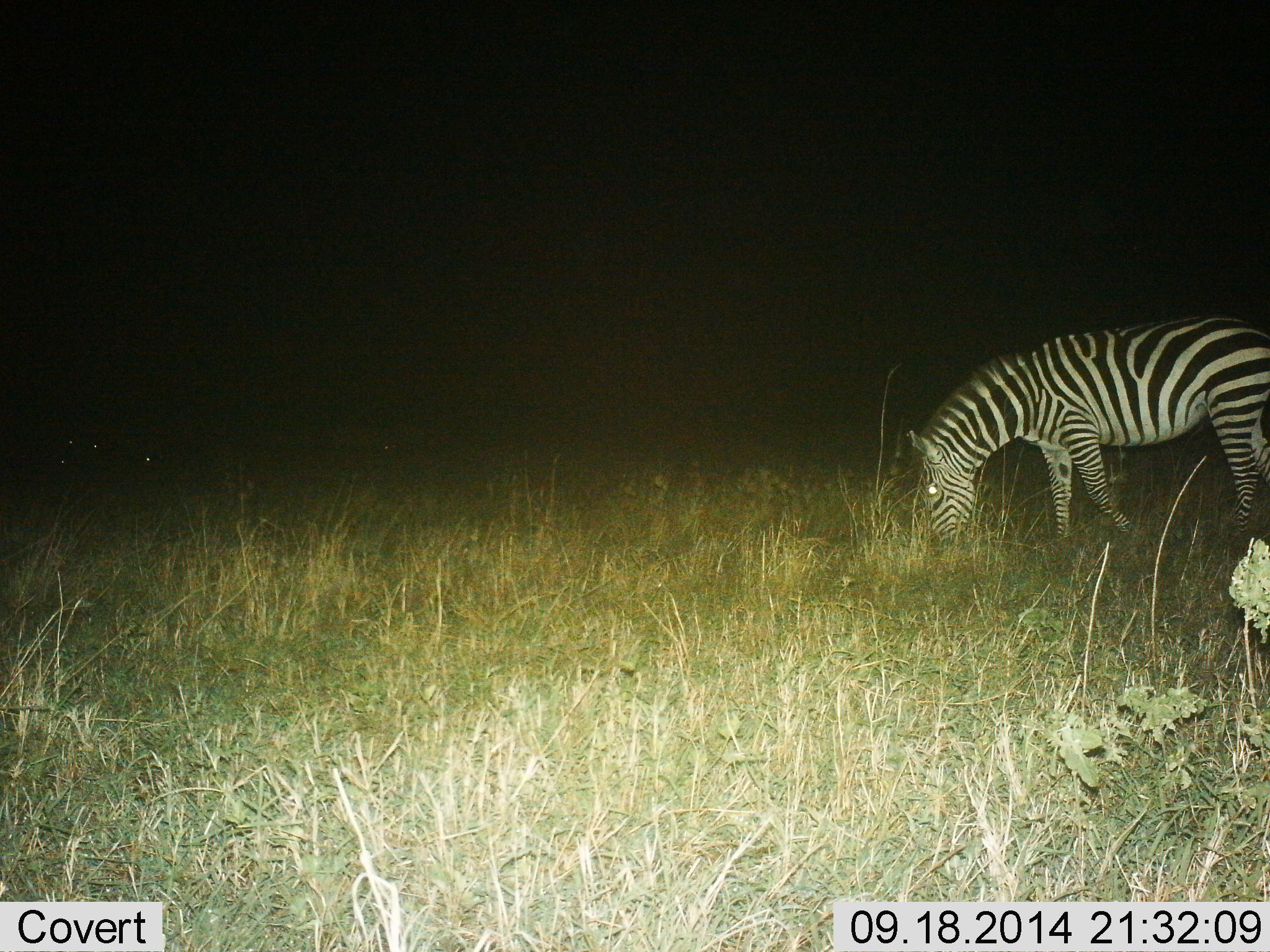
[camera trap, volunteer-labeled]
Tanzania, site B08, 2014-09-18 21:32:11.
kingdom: Animalia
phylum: Chordata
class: Mammalia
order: Perissodactyla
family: Equidae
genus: Equus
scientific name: Equus quagga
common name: plains zebra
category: zebra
Zebra (plains zebra) (Equus quagga), count 1. Behavior (volunteer vote fractions): standing 40%, resting 0%, moving 0%, interacting 0%. Young present (vote fraction): 0%. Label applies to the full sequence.